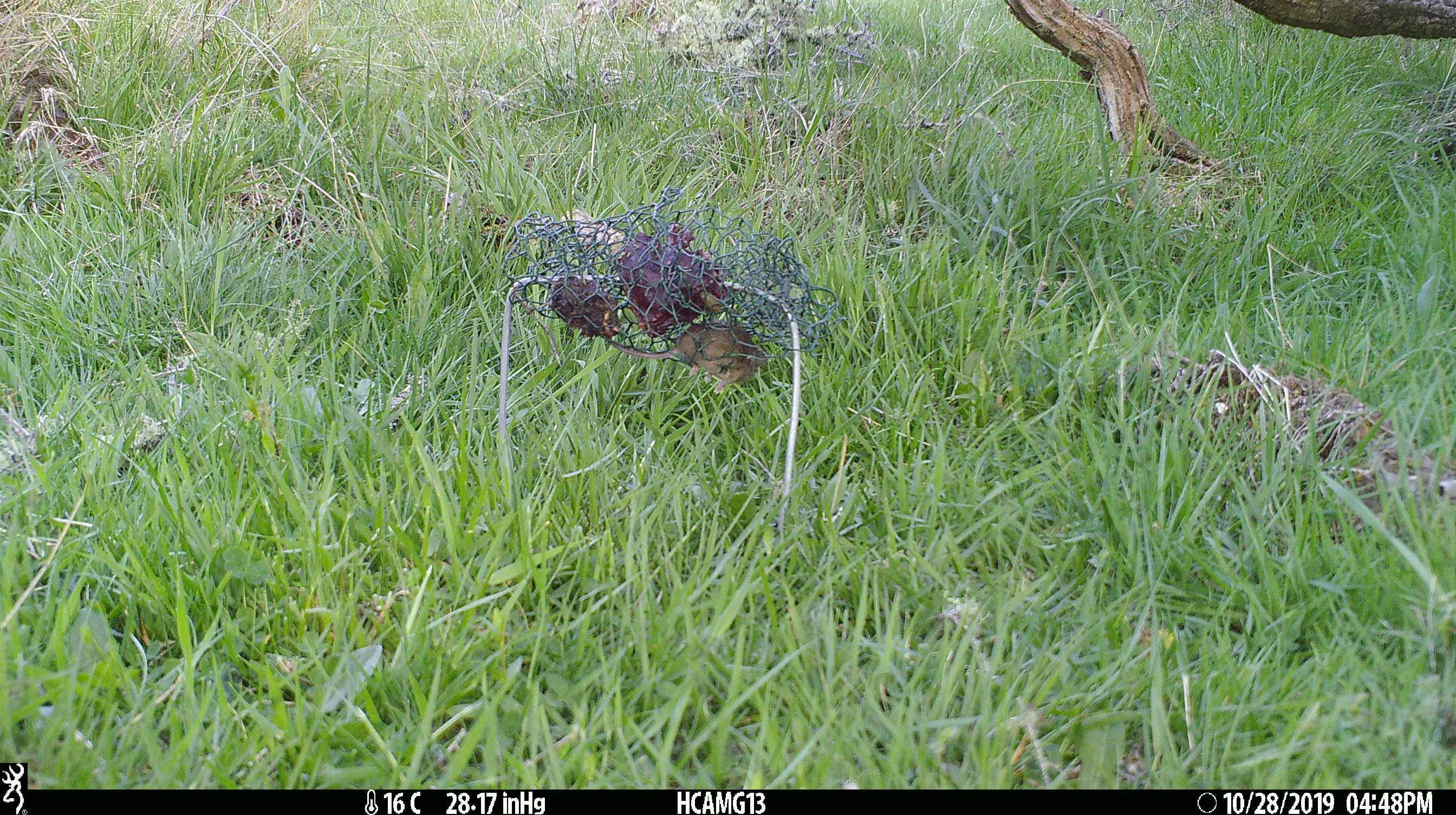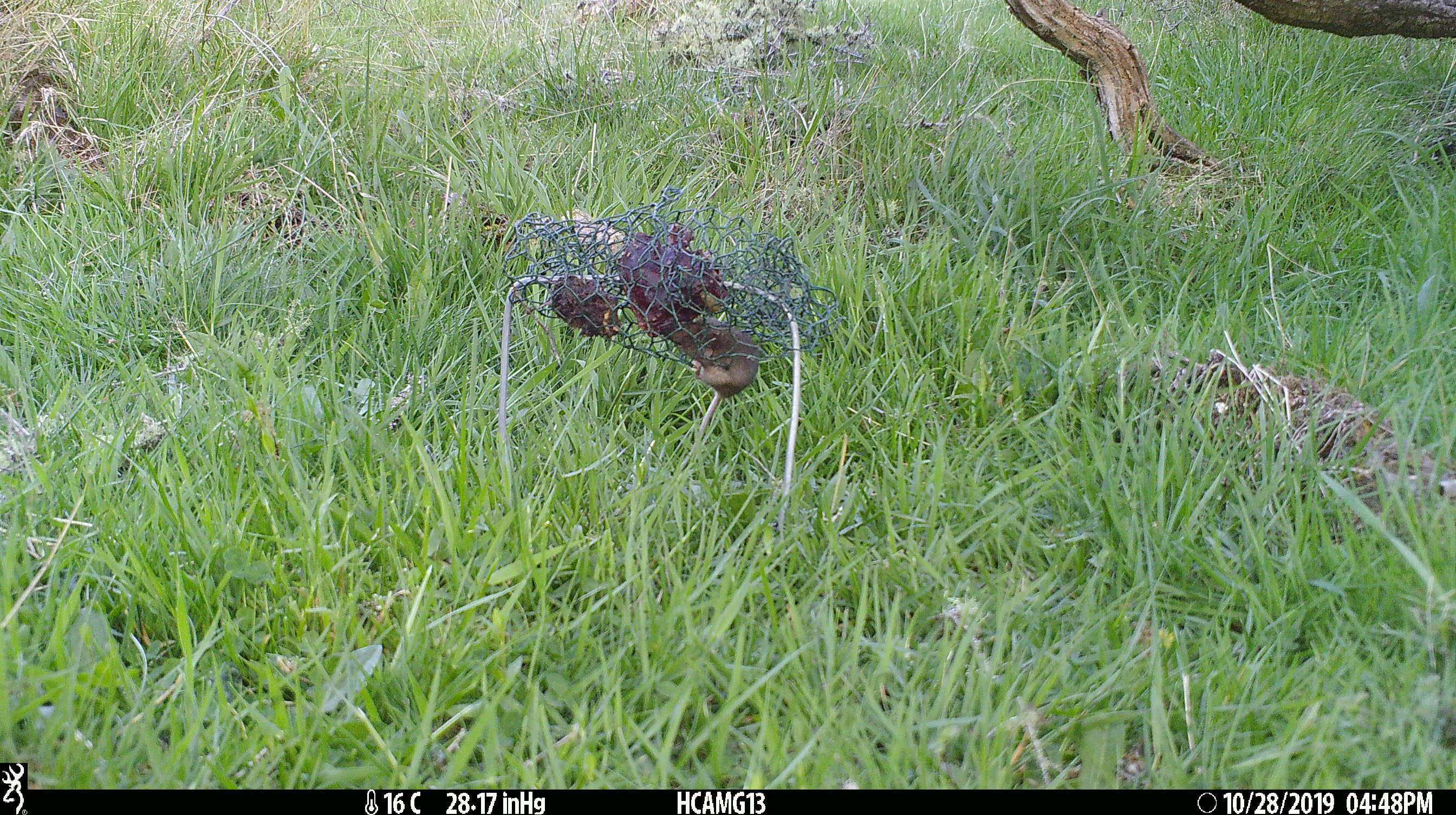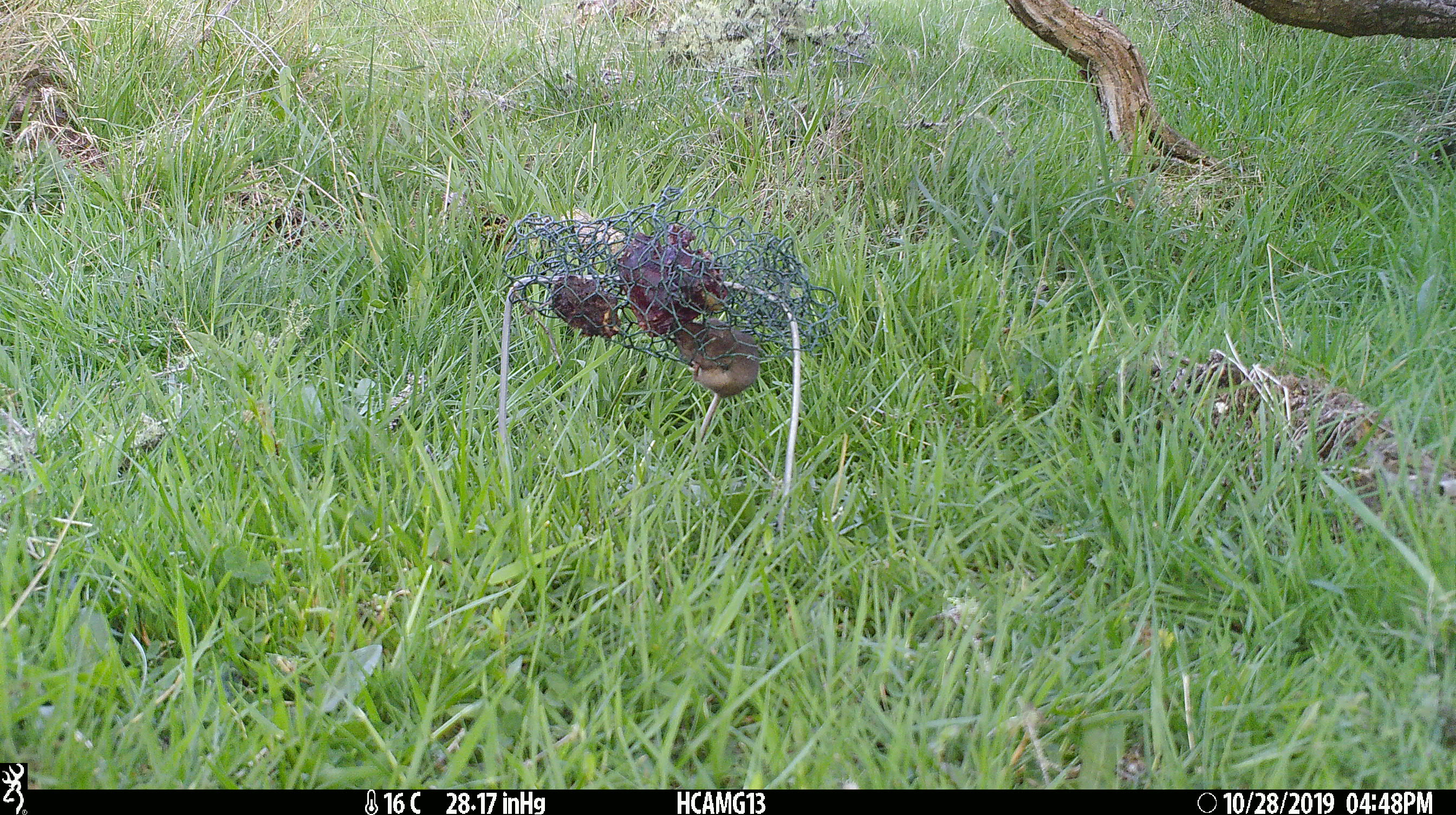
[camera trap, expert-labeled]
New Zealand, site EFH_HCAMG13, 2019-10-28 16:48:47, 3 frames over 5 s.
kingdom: Animalia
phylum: Chordata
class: Mammalia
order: Rodentia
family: Muridae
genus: Mus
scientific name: Mus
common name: mouse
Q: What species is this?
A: Mouse (Mus).